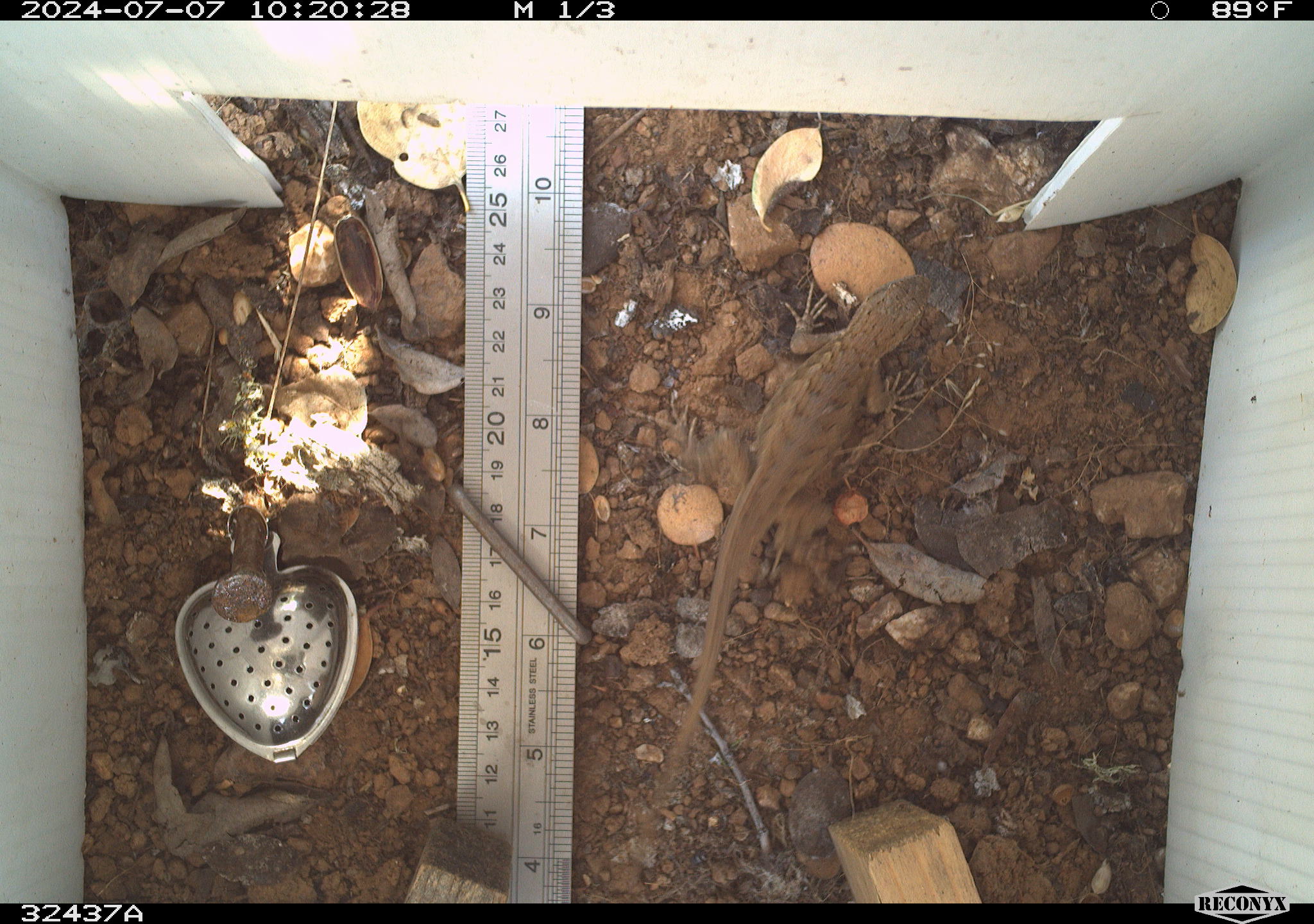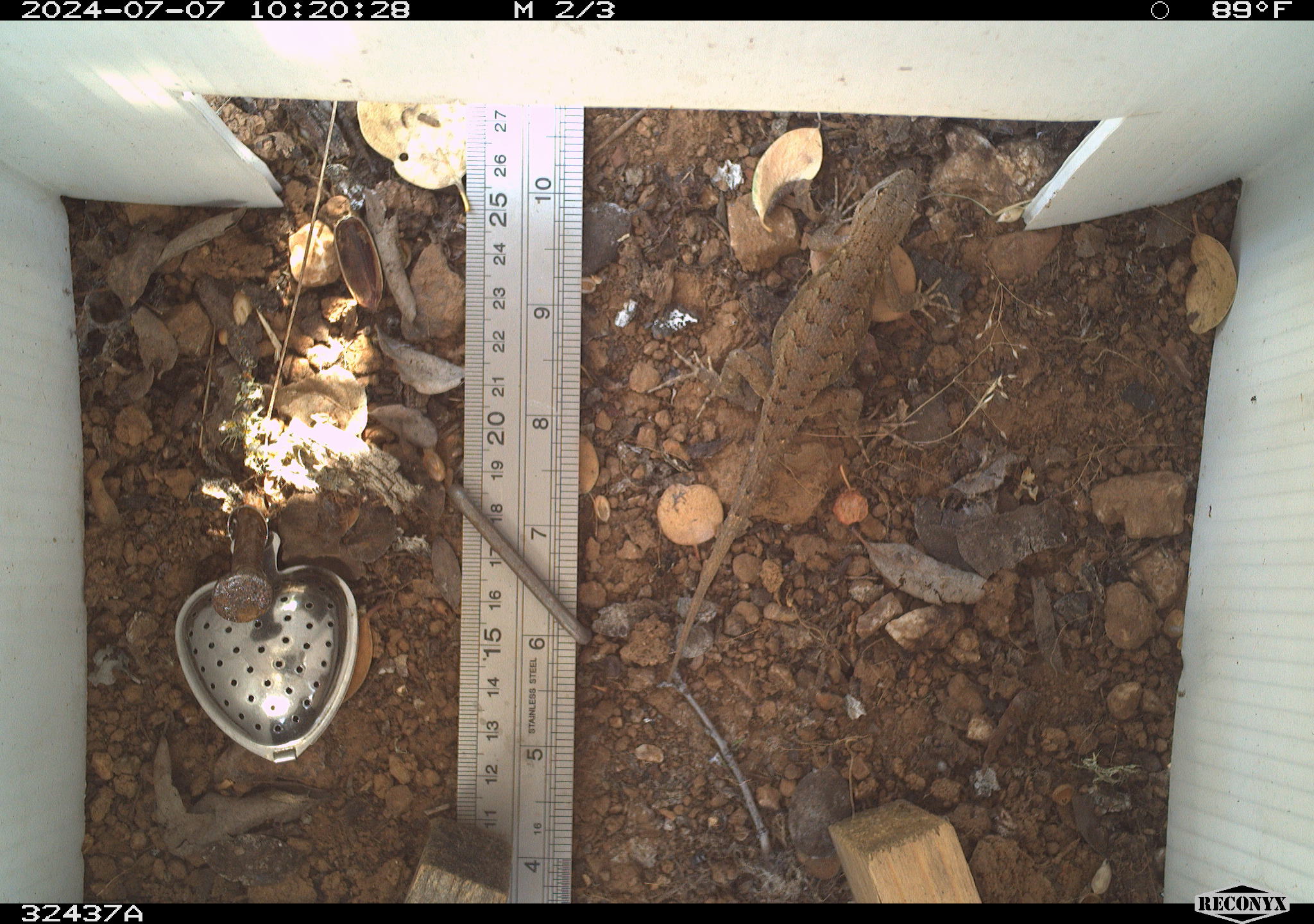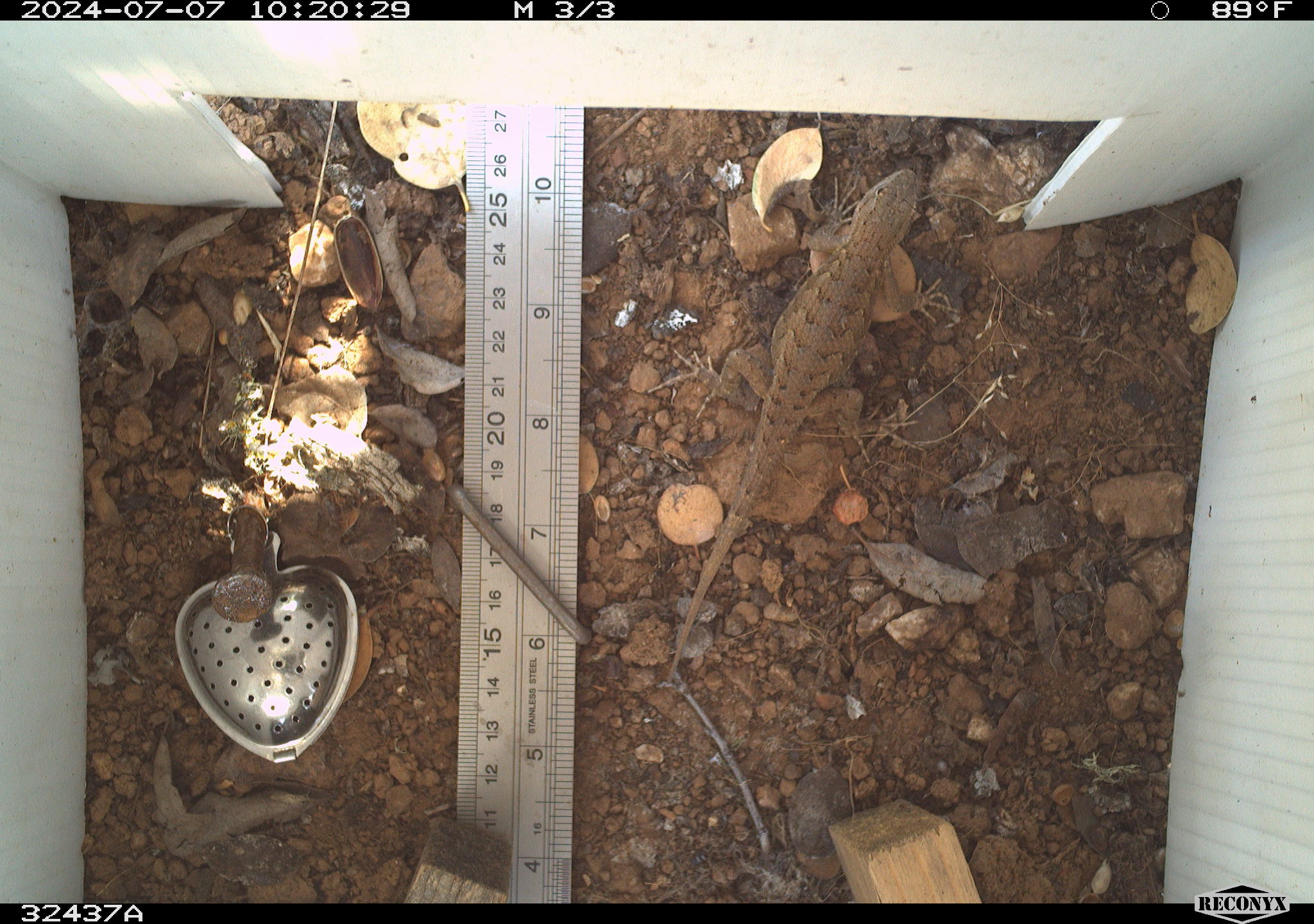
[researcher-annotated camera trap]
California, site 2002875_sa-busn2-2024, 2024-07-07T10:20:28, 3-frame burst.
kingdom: Animalia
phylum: Chordata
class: Reptilia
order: Squamata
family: Phrynosomatidae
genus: Sceloporus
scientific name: Sceloporus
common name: spiny lizards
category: sceloporus species